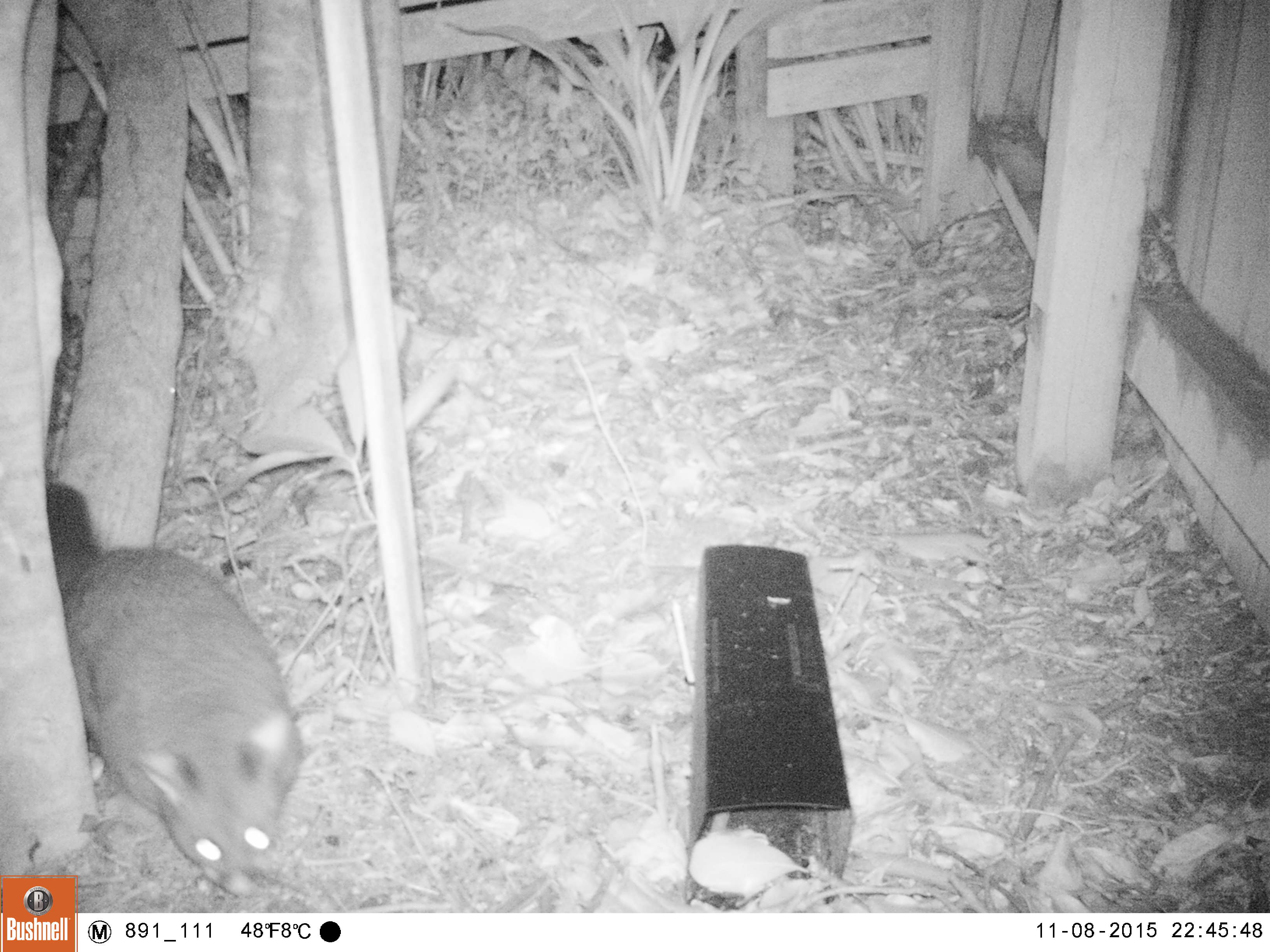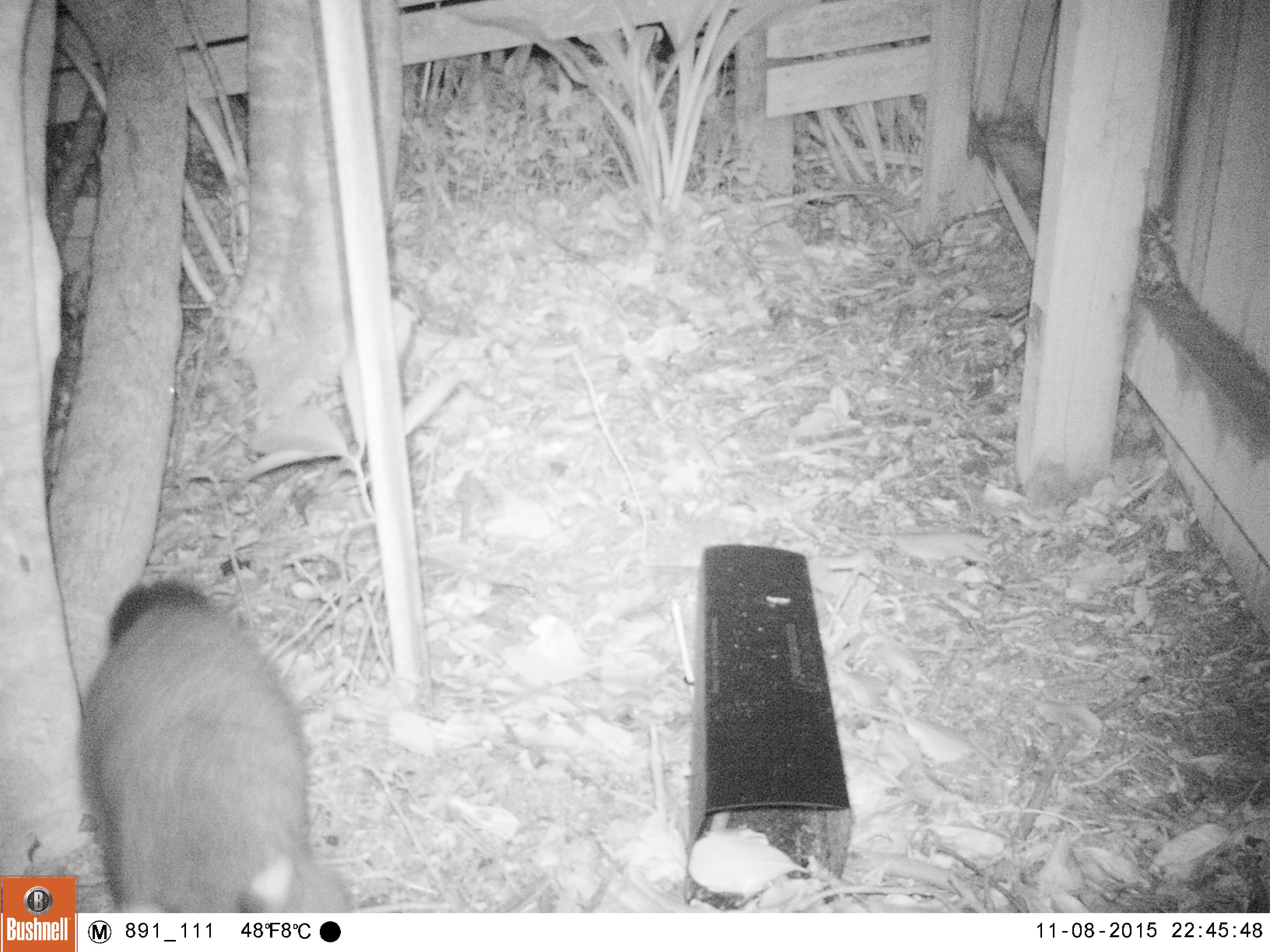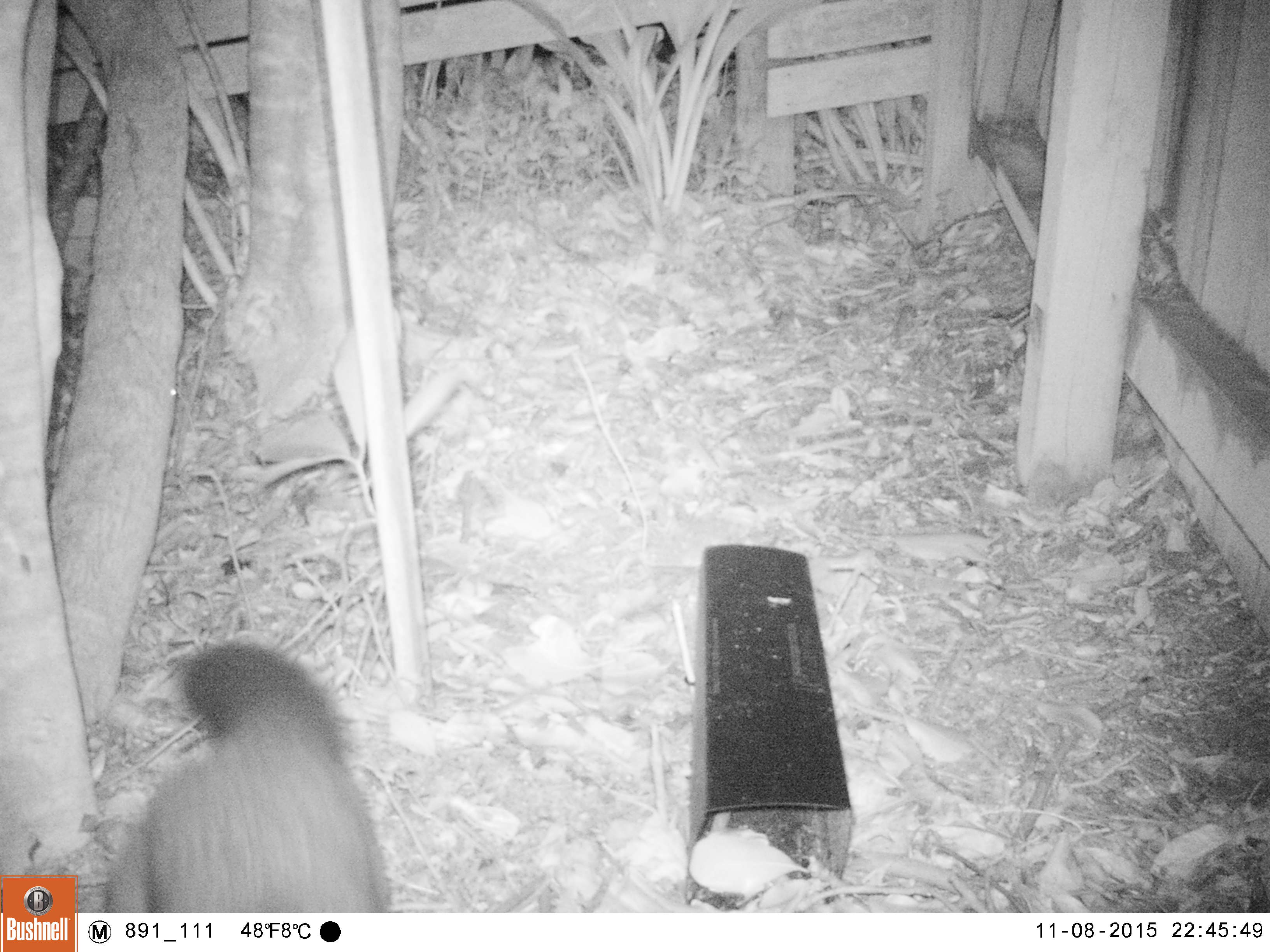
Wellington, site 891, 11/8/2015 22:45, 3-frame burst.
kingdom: Animalia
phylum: Chordata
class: Mammalia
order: Didelphimorphia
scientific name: Didelphimorphia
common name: possum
Possum (Didelphimorphia).